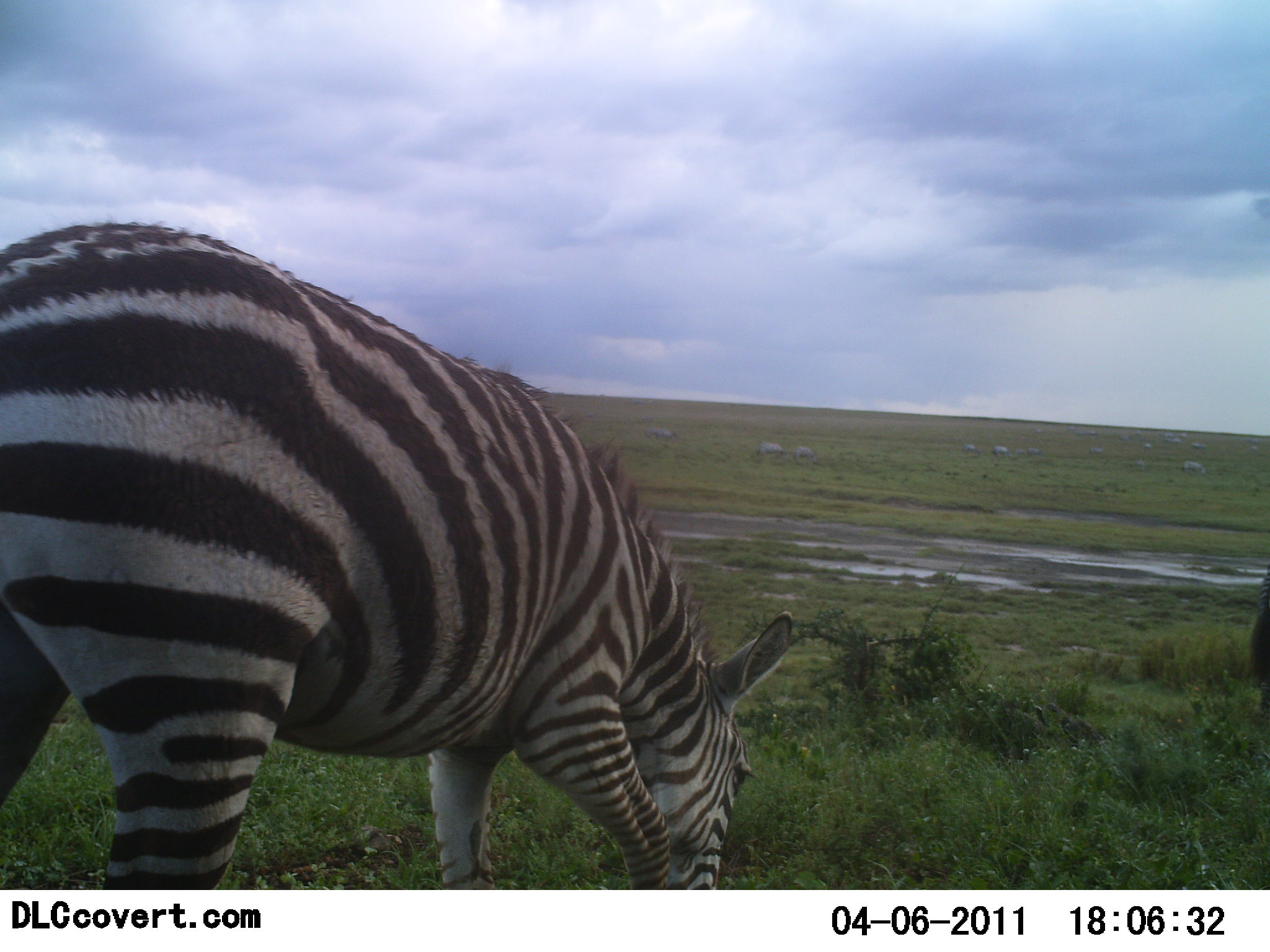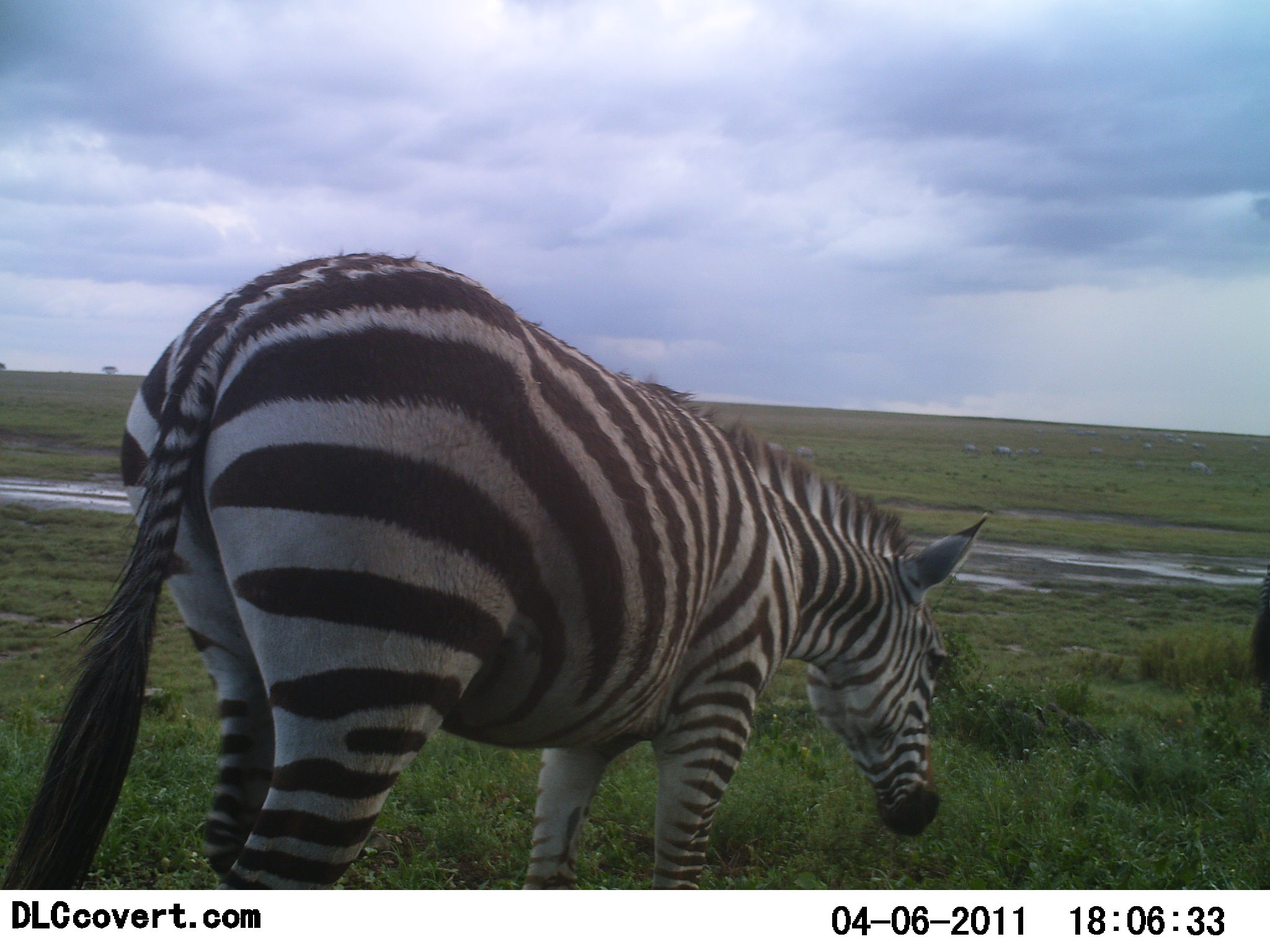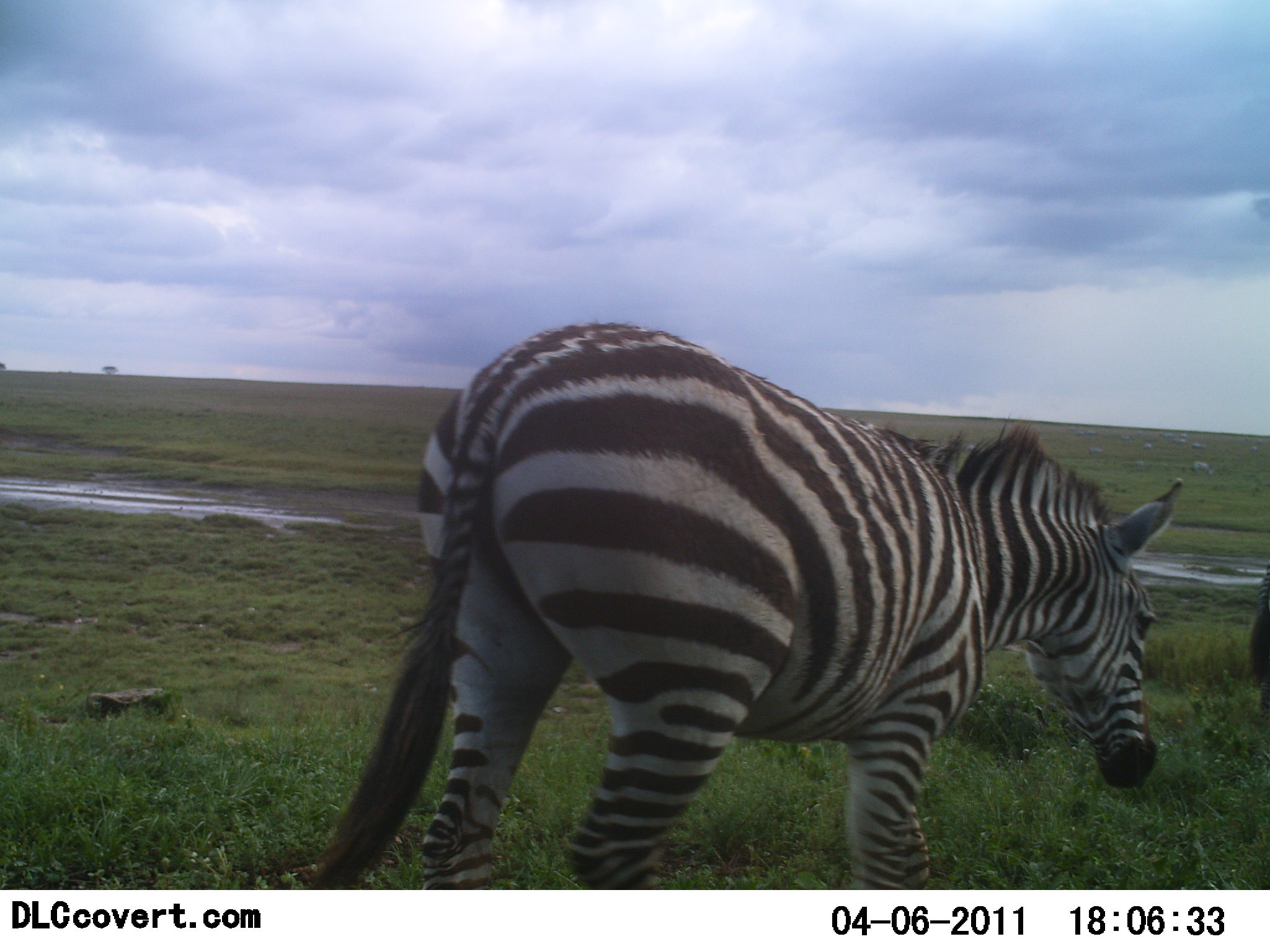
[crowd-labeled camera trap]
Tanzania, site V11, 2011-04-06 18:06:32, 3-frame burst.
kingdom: Animalia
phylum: Chordata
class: Mammalia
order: Perissodactyla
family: Equidae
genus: Equus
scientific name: Equus quagga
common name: plains zebra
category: zebra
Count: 1.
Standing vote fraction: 17%.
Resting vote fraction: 0%.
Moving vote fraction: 75%.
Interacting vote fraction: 0%.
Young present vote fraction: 0%.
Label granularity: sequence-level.